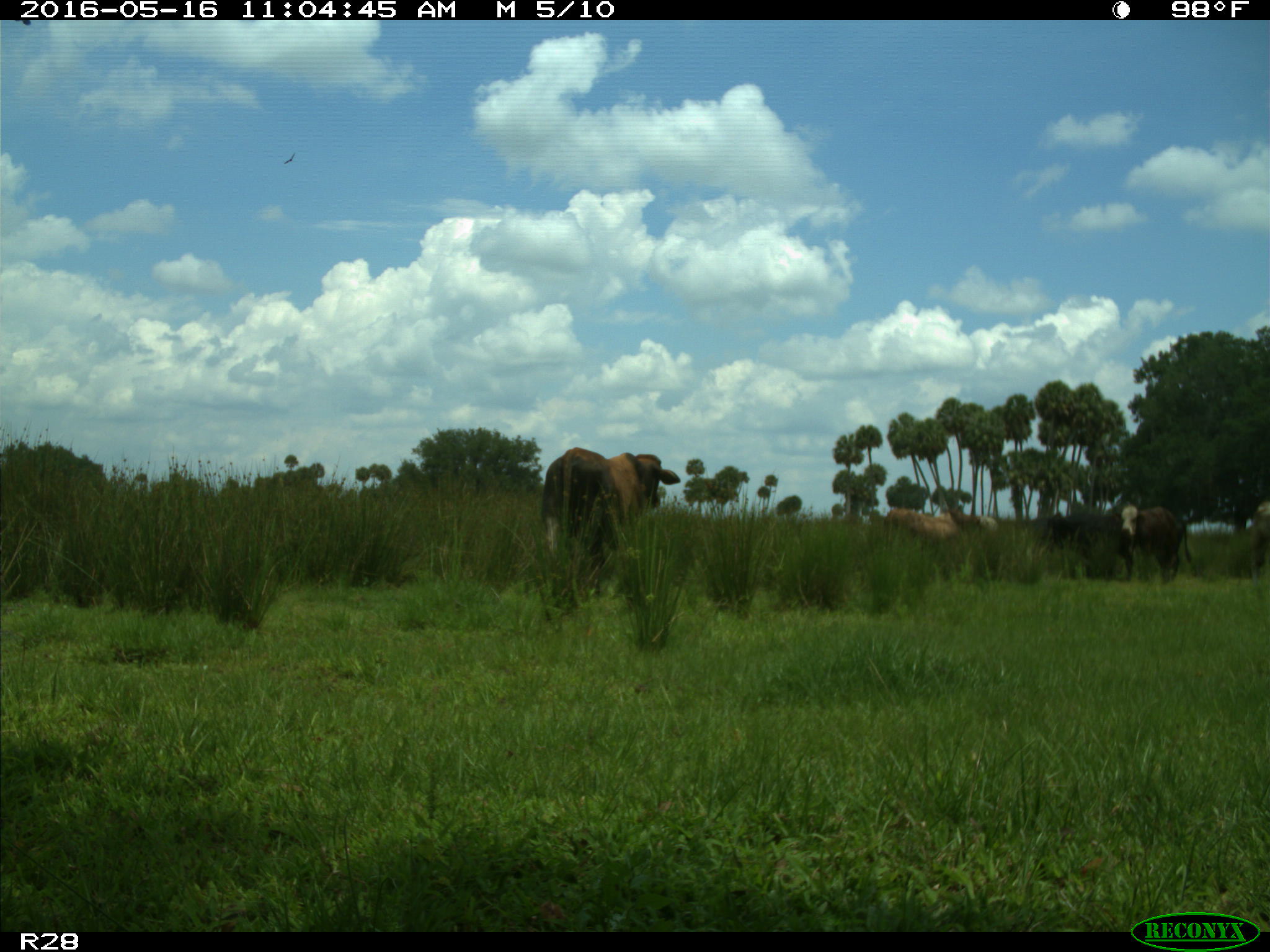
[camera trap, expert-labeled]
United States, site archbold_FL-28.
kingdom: Animalia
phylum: Chordata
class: Mammalia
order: Artiodactyla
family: Bovidae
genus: Bos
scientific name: Bos taurus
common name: domestic cow